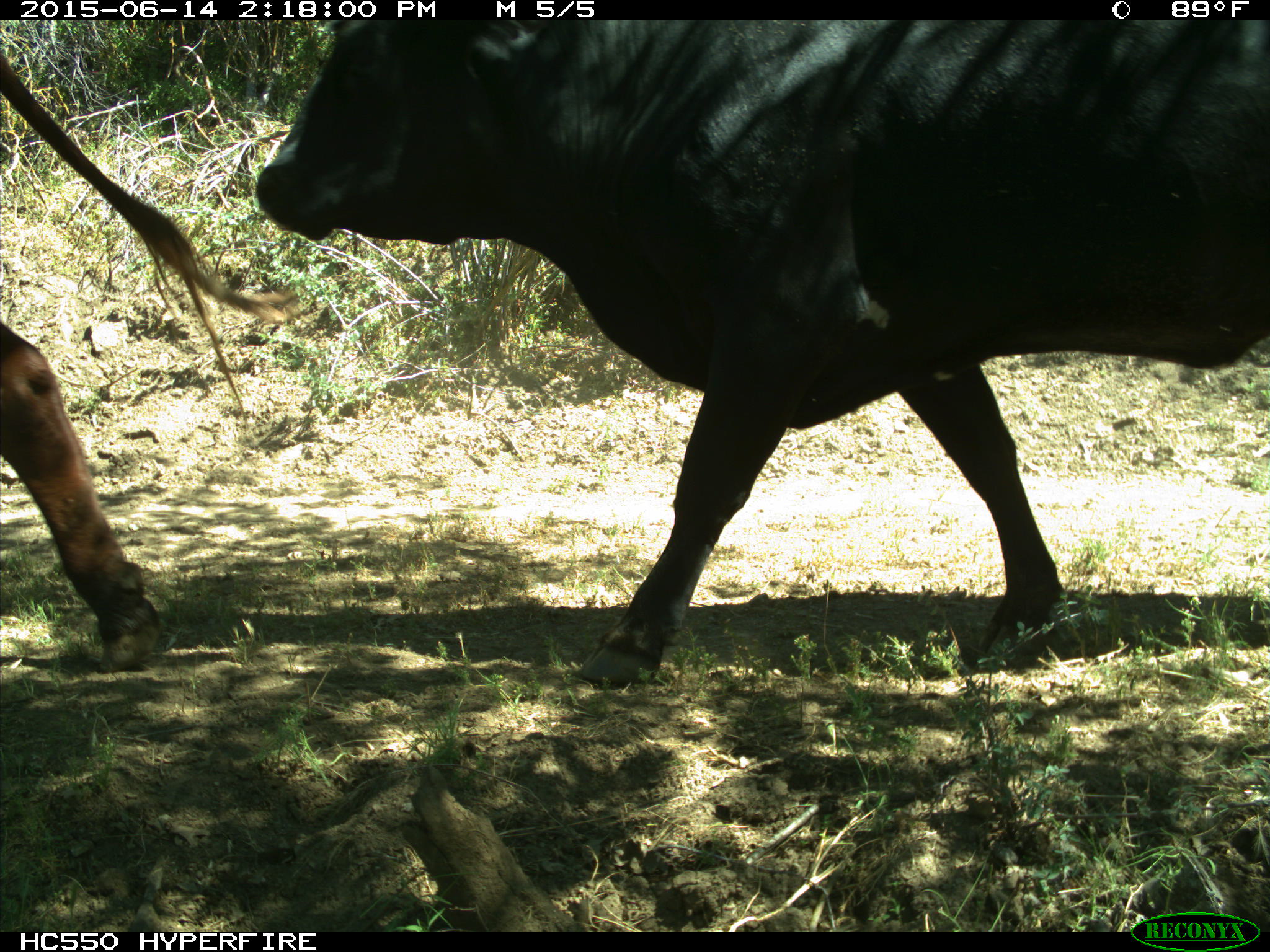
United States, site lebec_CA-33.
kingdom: Animalia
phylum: Chordata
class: Mammalia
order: Artiodactyla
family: Bovidae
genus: Bos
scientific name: Bos taurus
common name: domestic cow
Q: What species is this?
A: Bos taurus (domestic cow).